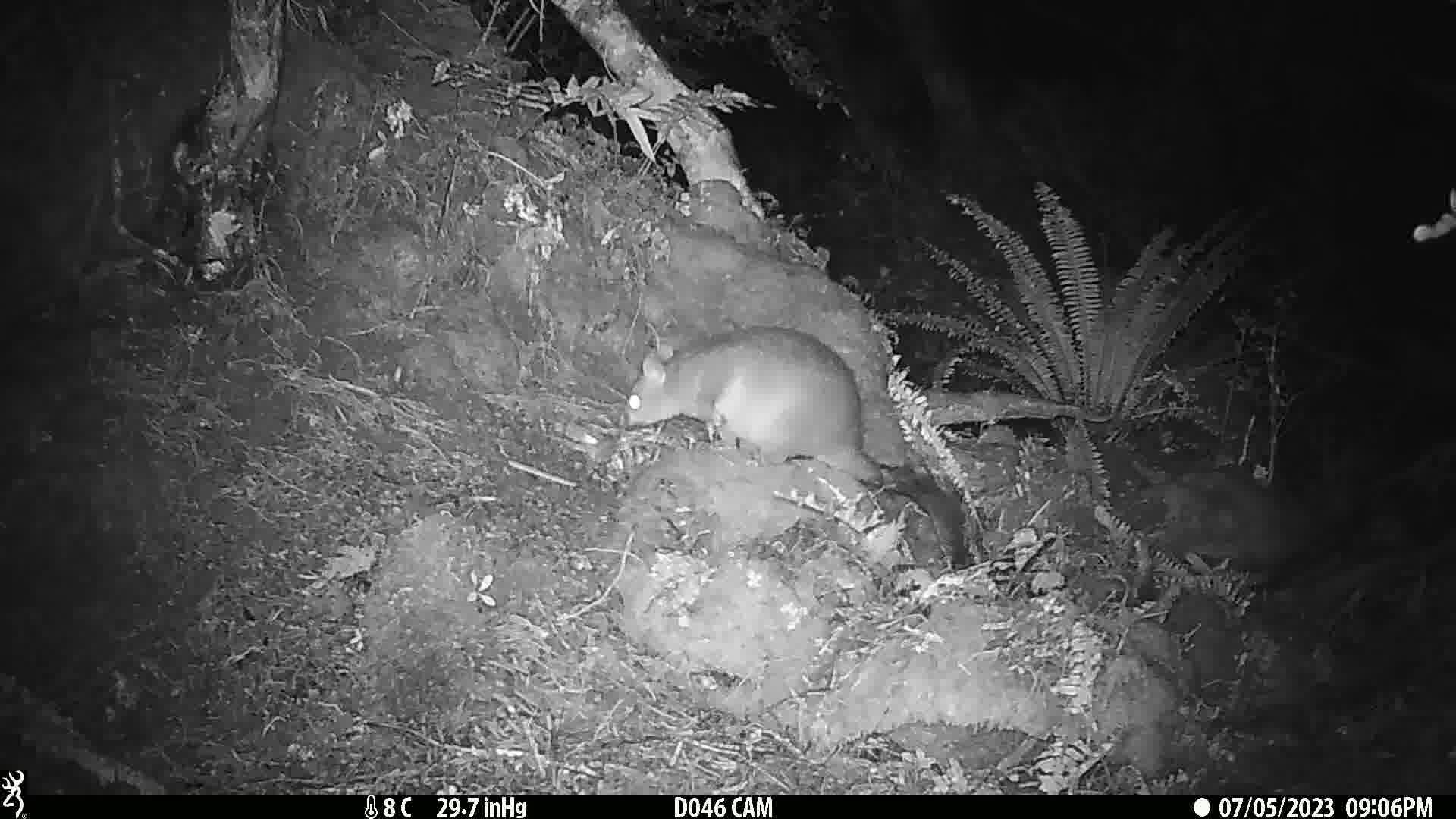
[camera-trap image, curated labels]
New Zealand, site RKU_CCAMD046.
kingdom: Animalia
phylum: Chordata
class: Mammalia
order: Diprotodontia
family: Phalangeridae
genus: Trichosurus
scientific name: Trichosurus vulpecula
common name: common brushtail possum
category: possum